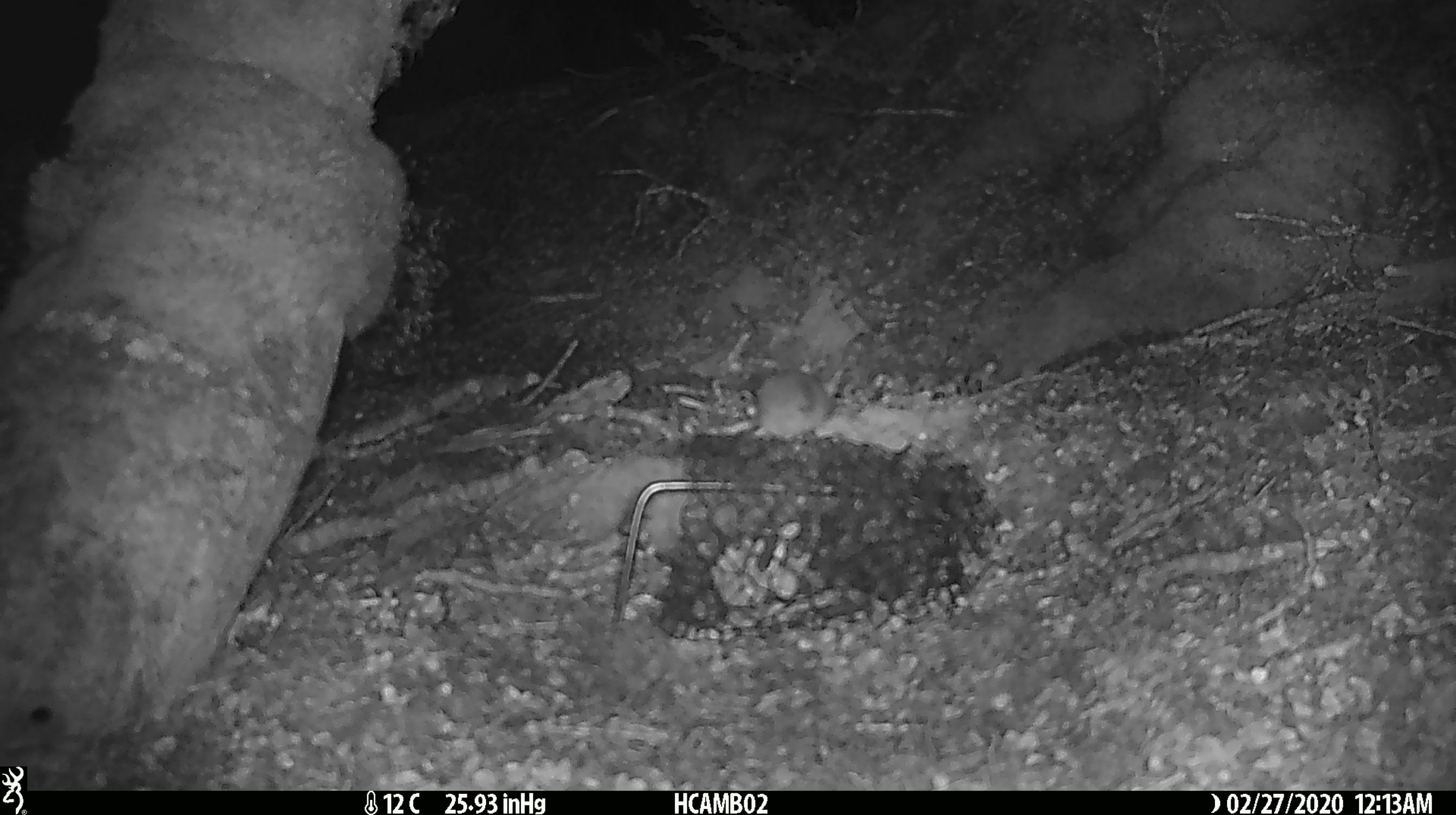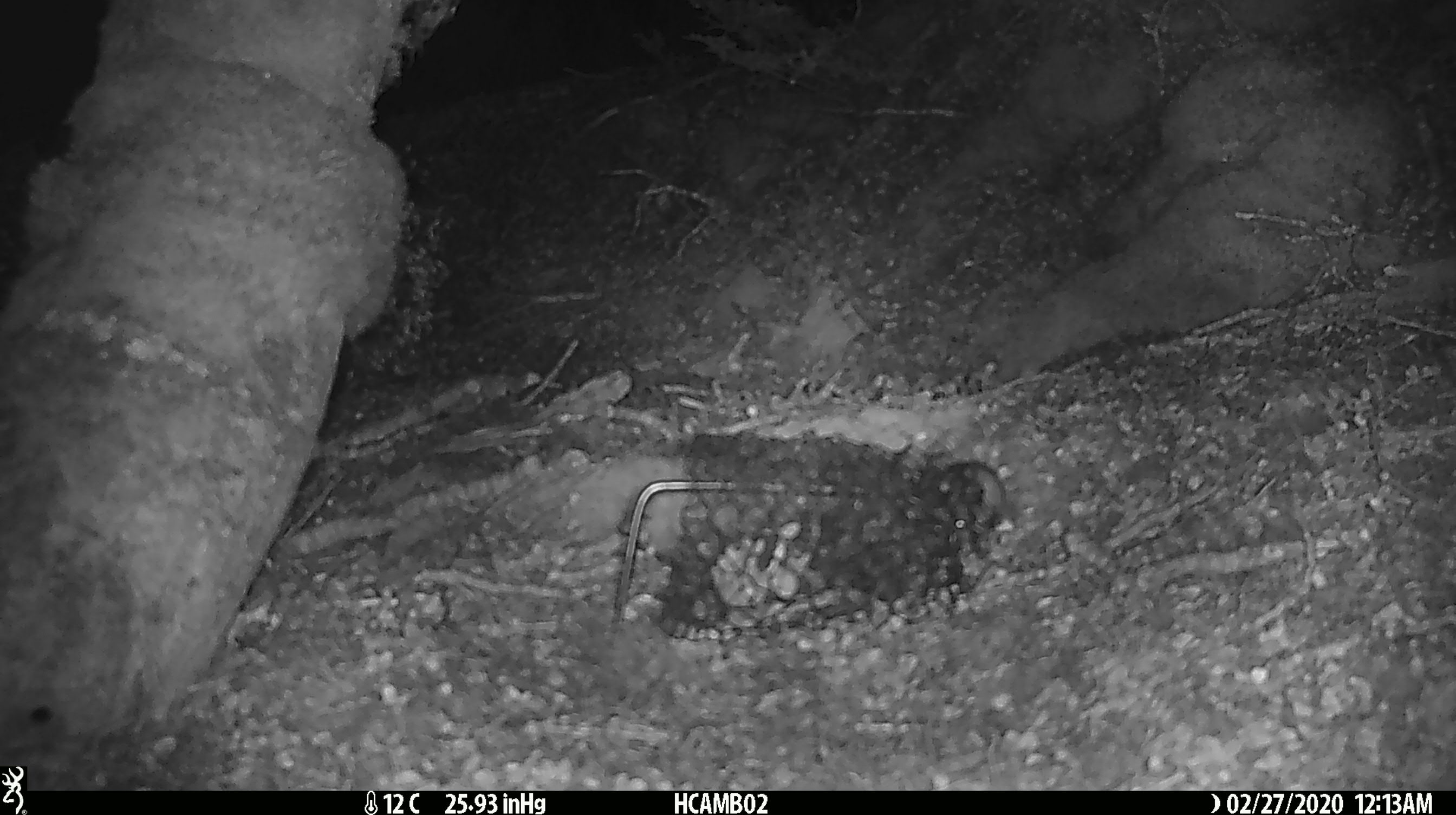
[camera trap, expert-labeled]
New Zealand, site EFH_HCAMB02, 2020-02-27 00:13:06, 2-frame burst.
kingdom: Animalia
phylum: Chordata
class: Mammalia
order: Rodentia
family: Muridae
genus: Mus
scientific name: Mus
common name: mouse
Mouse (Mus).